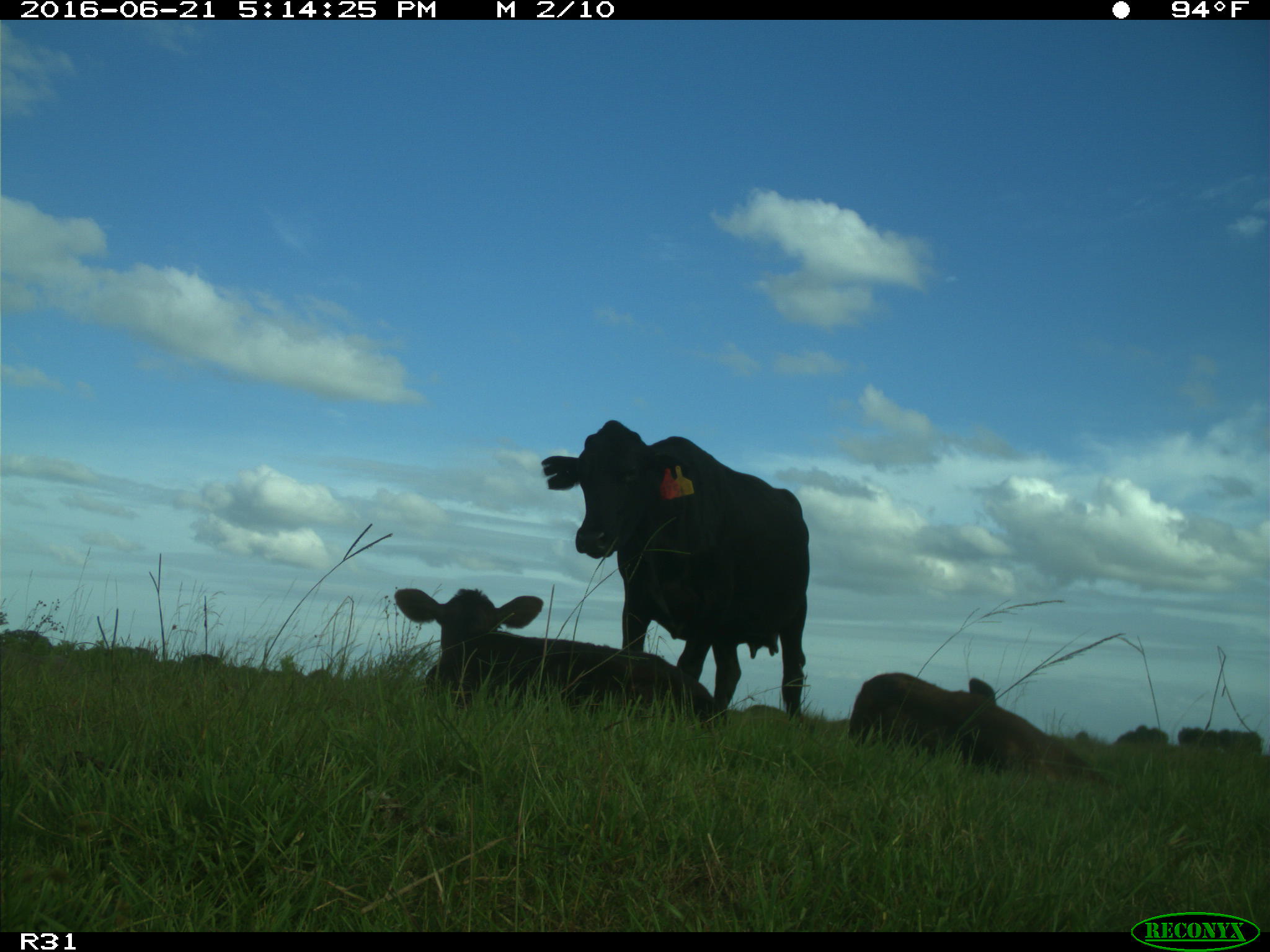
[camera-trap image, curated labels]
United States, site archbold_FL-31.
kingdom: Animalia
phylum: Chordata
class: Mammalia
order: Artiodactyla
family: Bovidae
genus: Bos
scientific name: Bos taurus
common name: domestic cow